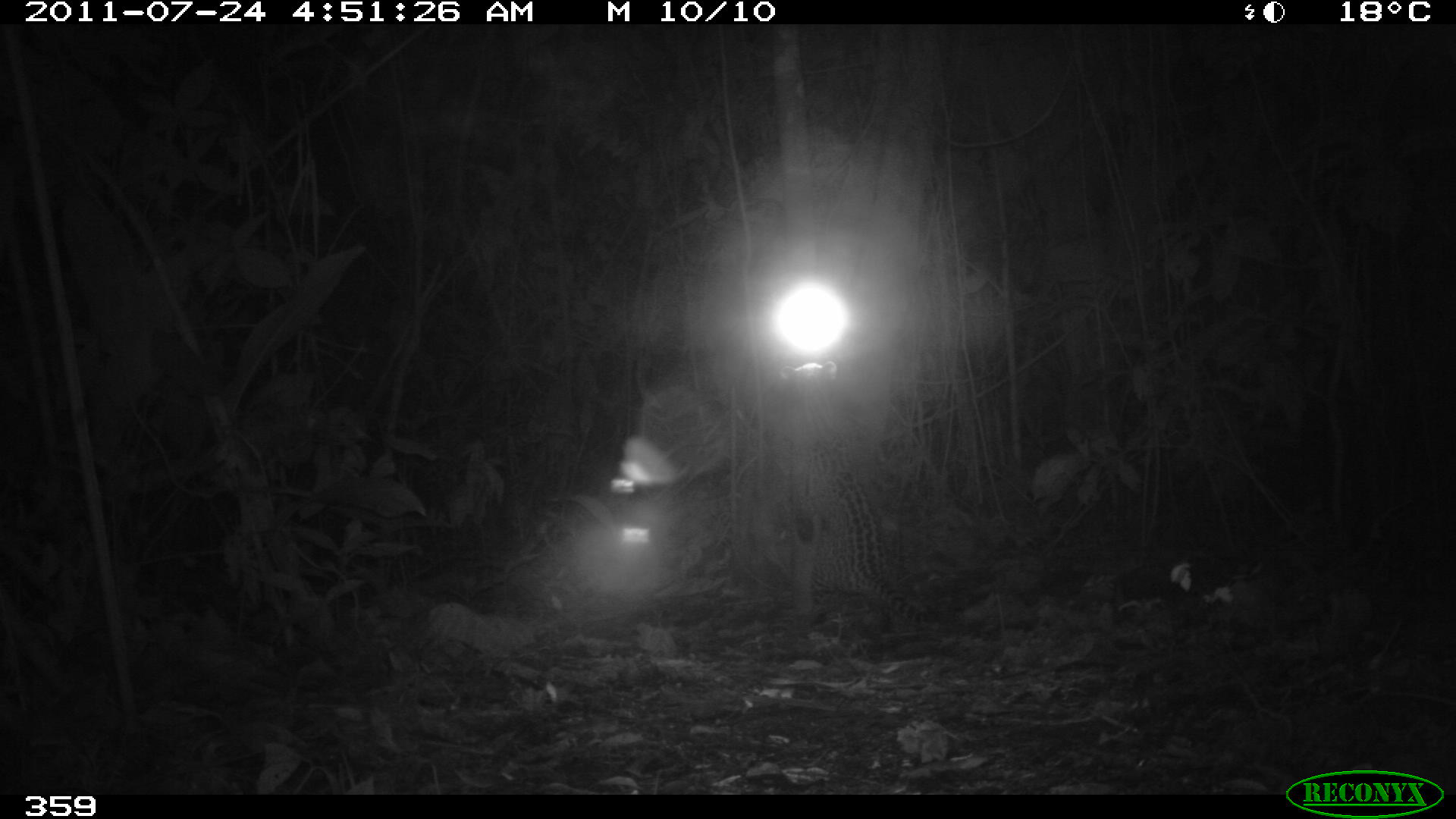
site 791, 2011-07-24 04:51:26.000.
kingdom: Animalia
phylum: Chordata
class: Mammalia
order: Carnivora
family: Felidae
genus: Leopardus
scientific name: Leopardus pardalis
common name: ocelot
Leopardus pardalis (ocelot).